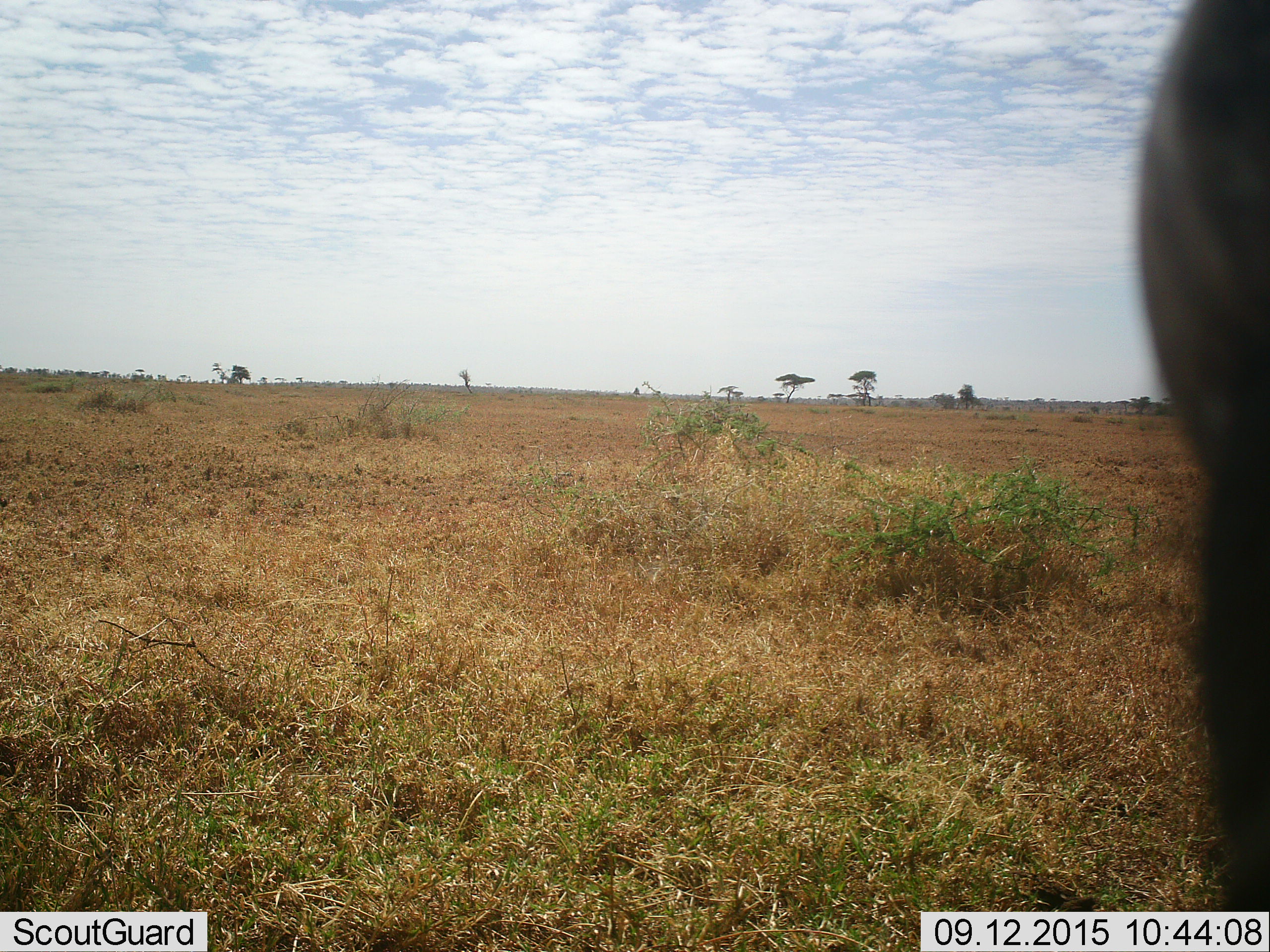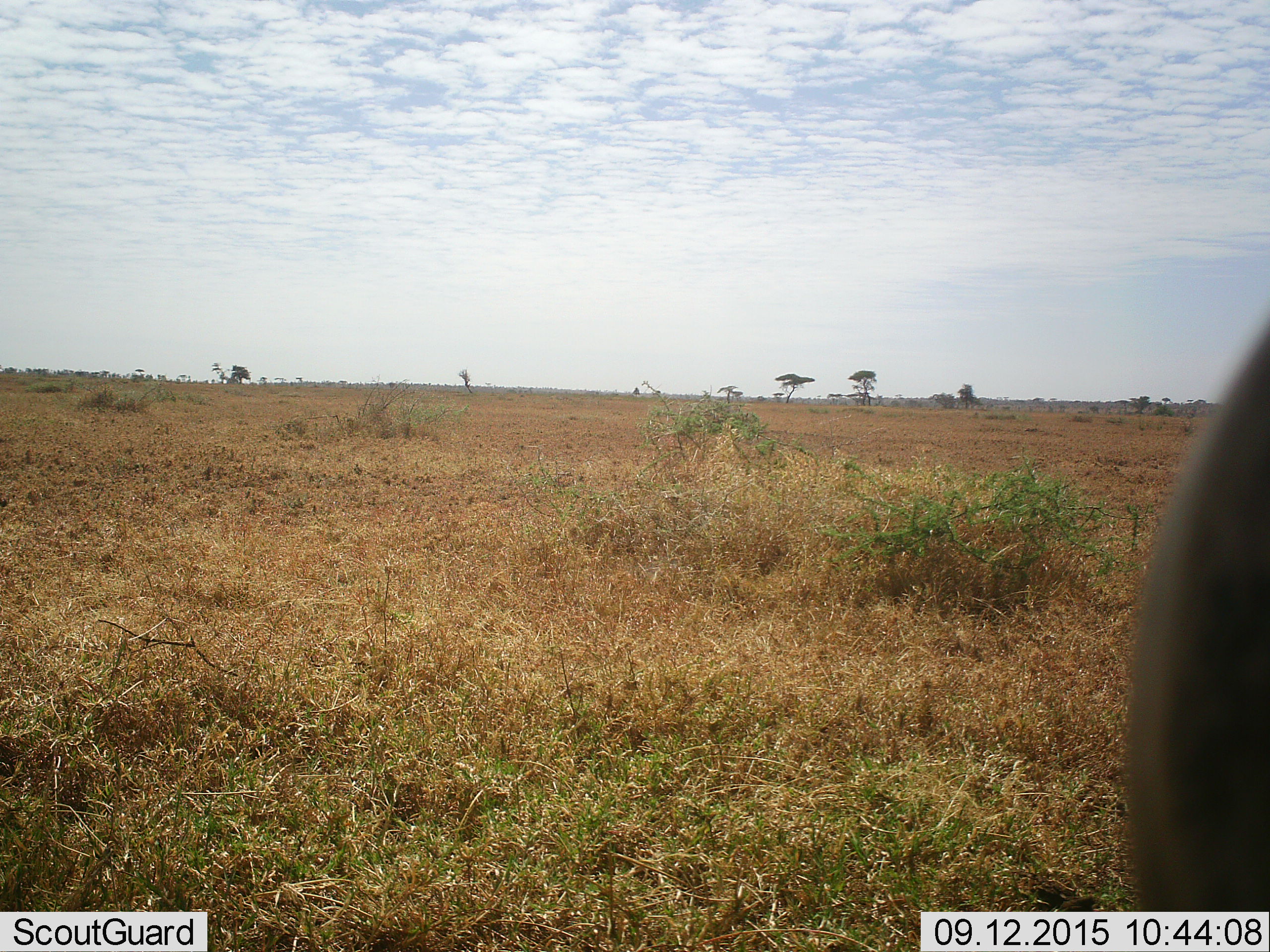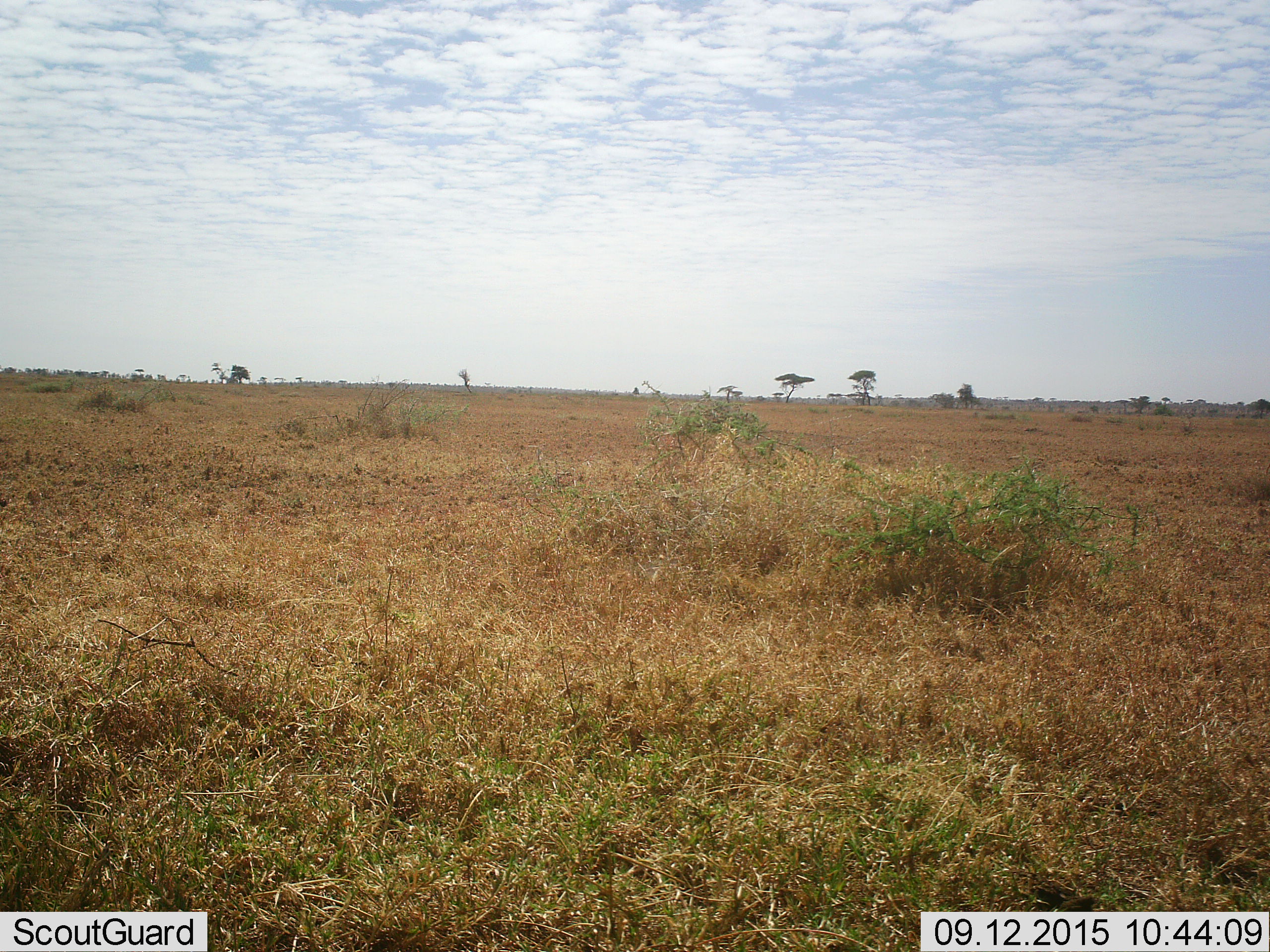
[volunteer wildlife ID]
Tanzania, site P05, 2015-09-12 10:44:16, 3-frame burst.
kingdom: Animalia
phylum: Chordata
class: Mammalia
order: Perissodactyla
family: Equidae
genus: Equus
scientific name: Equus quagga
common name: plains zebra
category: zebra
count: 1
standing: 0%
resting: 0%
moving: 100%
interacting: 0%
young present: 0%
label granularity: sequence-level